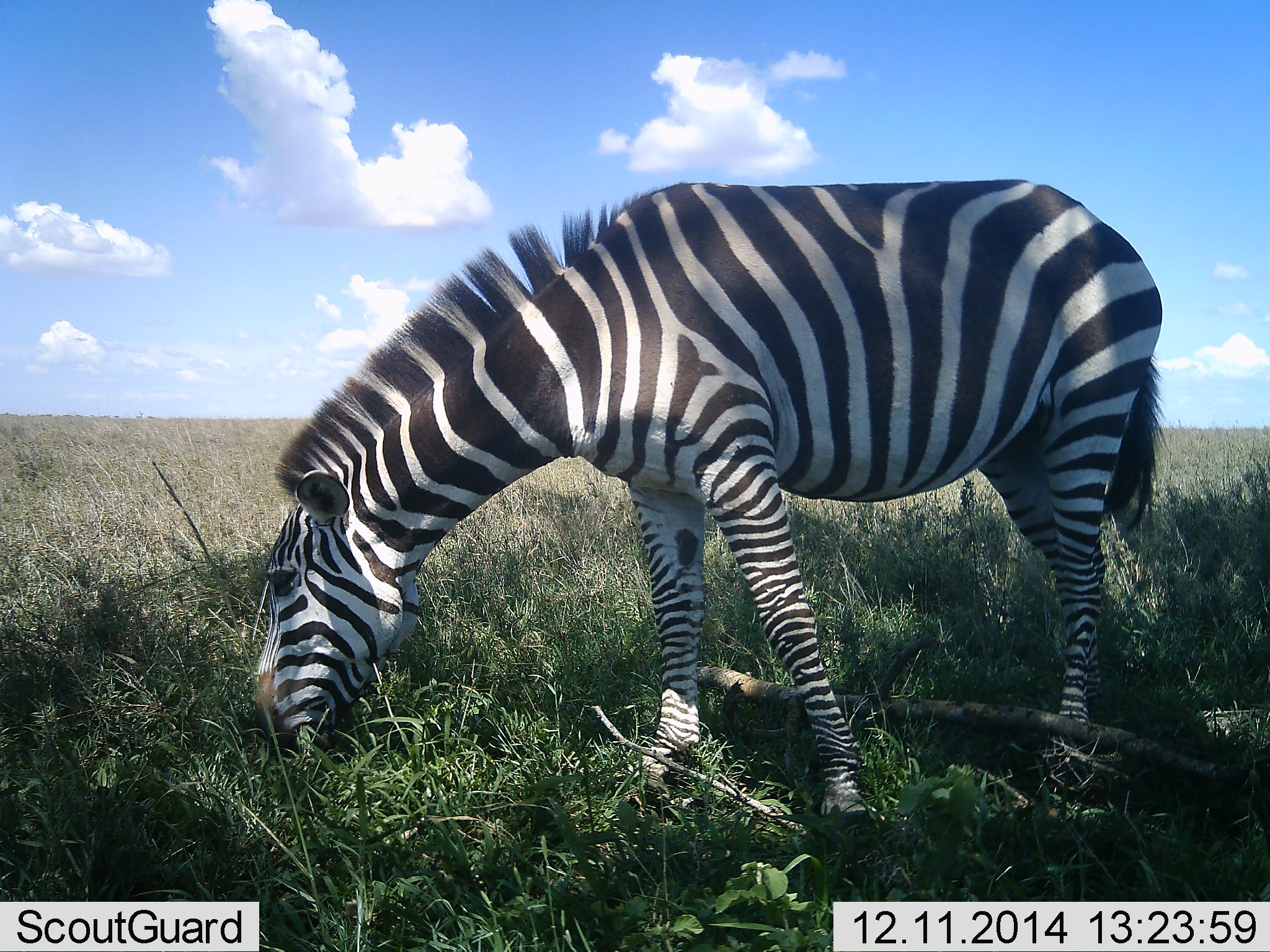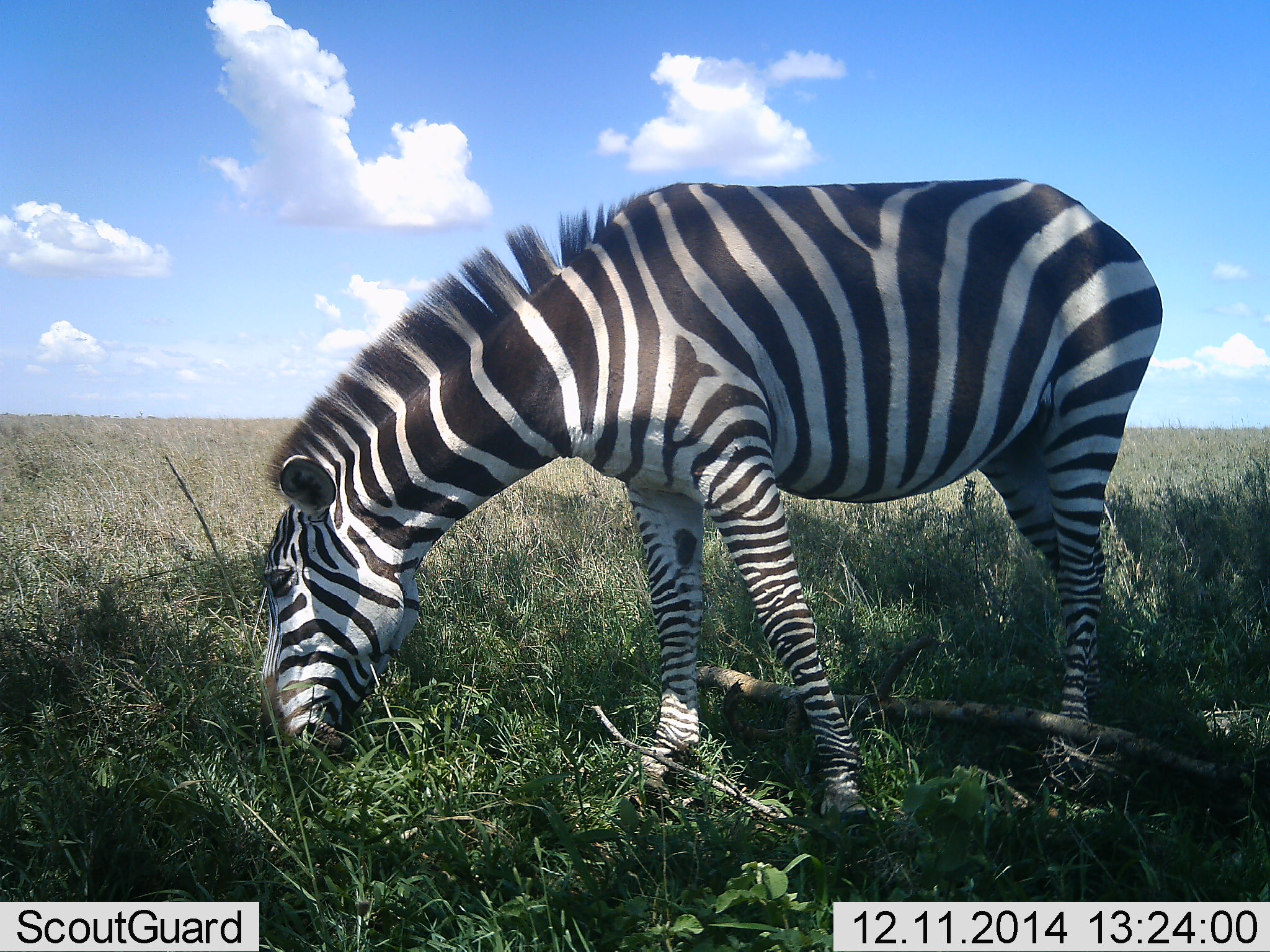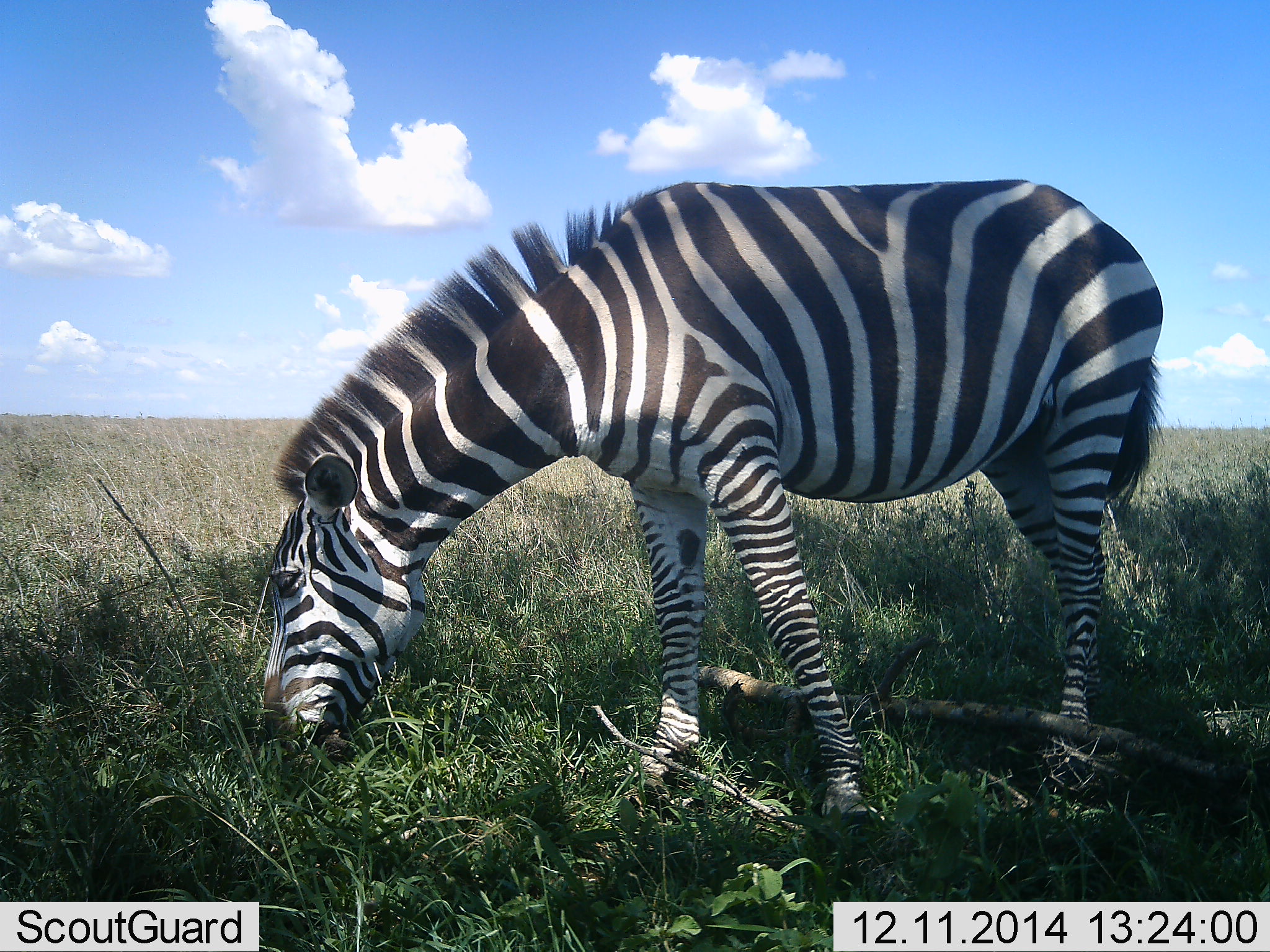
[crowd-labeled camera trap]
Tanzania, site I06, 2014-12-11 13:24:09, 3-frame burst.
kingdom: Animalia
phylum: Chordata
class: Mammalia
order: Perissodactyla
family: Equidae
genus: Equus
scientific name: Equus quagga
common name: plains zebra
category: zebra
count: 1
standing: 20%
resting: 0%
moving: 0%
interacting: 0%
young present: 0%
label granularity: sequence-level